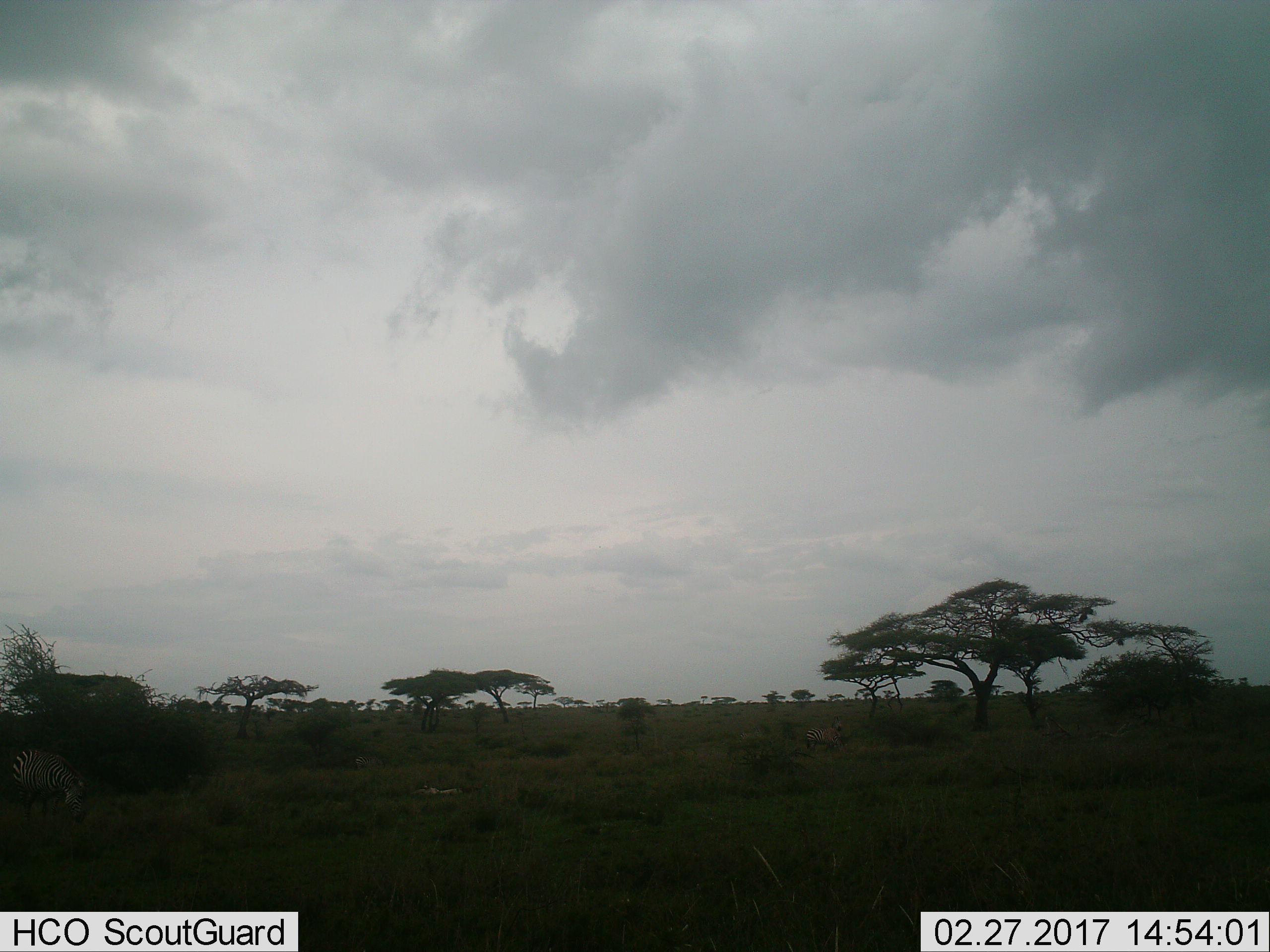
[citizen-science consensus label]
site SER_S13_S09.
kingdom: Animalia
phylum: Chordata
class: Mammalia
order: Perissodactyla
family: Equidae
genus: Equus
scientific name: Equus quagga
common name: plains zebra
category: zebraplains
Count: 3.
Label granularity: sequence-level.